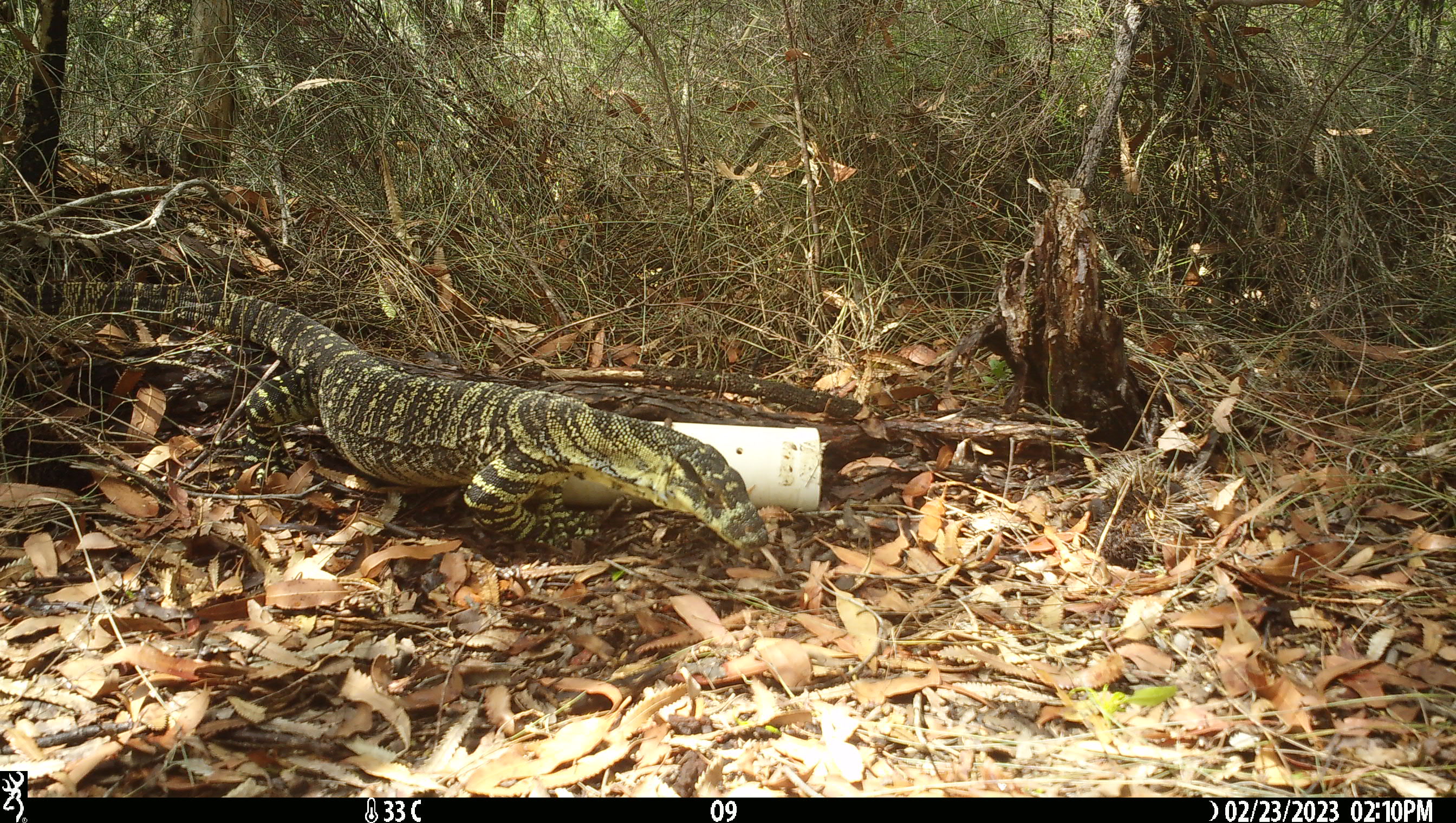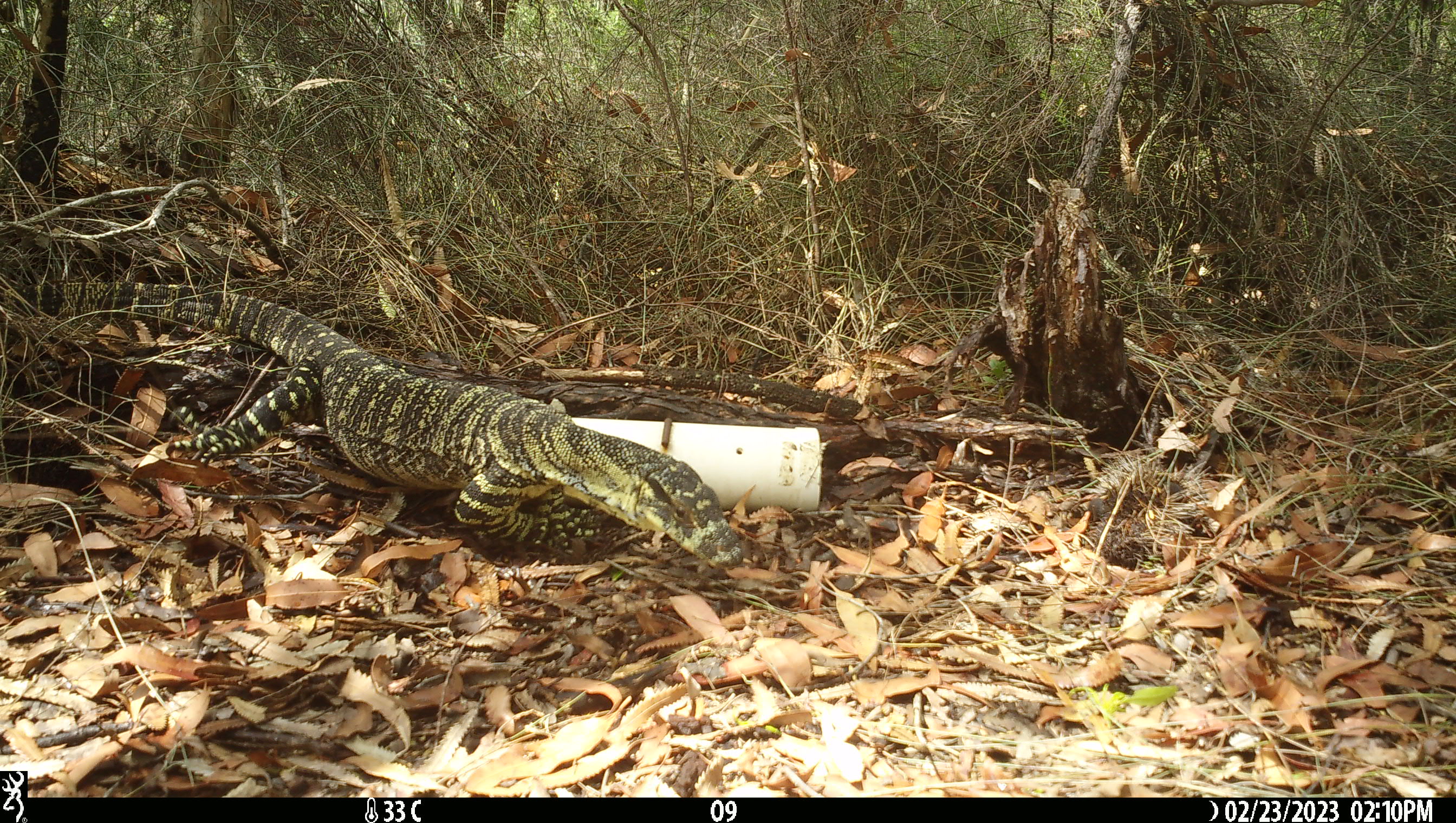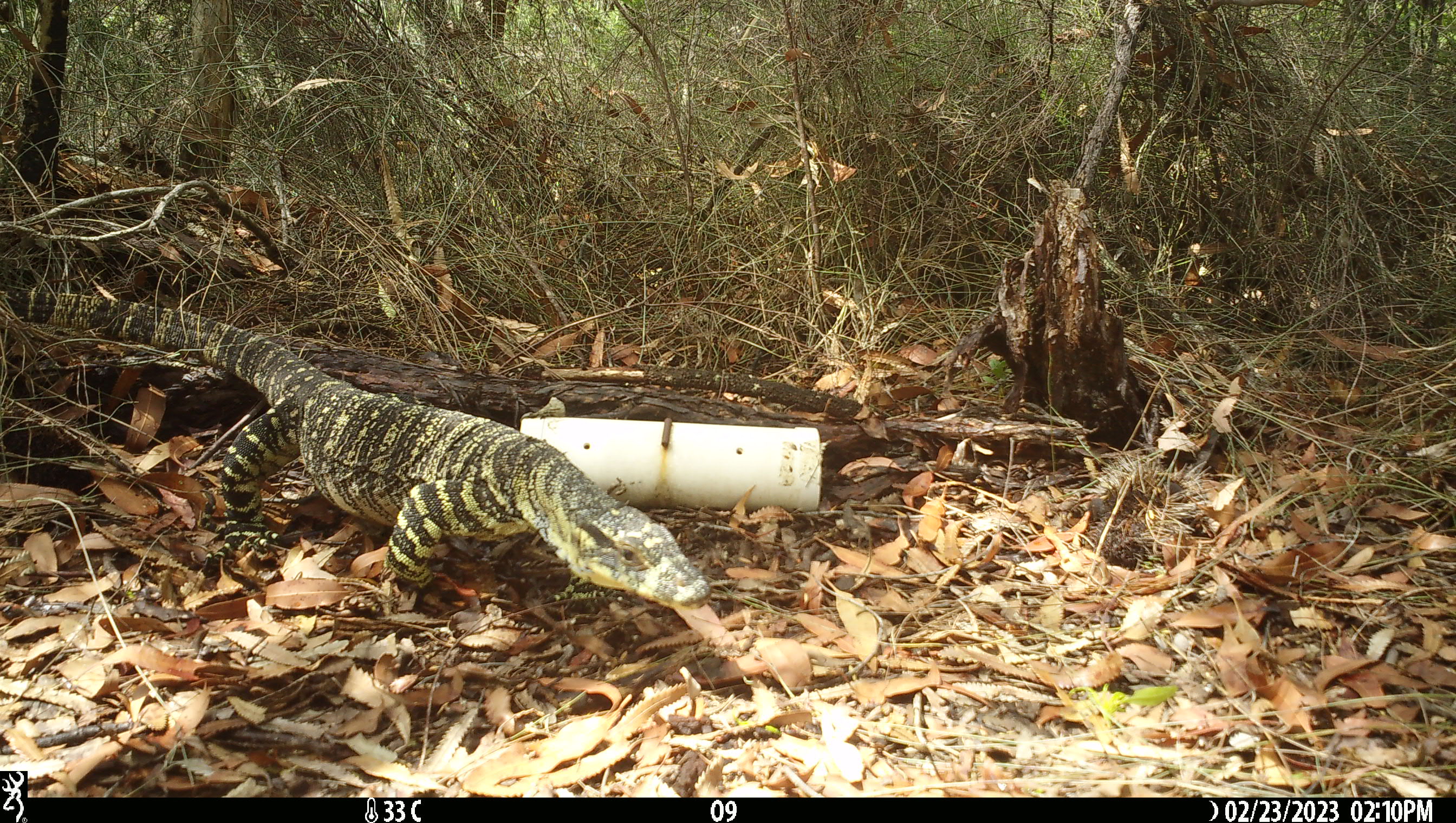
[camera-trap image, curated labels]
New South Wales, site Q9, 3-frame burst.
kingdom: Animalia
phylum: Chordata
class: Reptilia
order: Squamata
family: Varanidae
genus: Varanus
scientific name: Varanus varius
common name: lace monitor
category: goanna